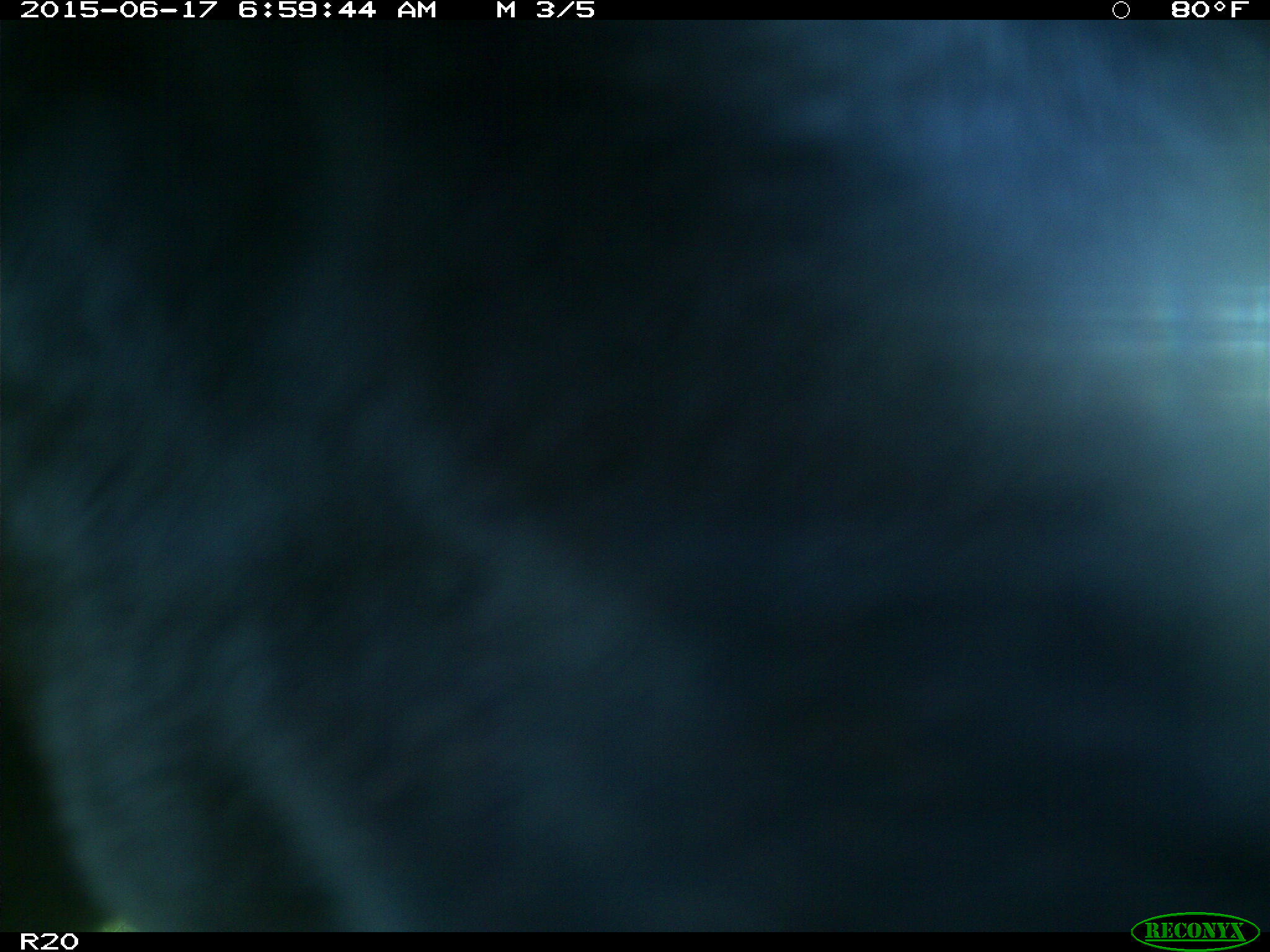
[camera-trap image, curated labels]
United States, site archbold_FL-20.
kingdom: Animalia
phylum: Chordata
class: Mammalia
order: Artiodactyla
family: Bovidae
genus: Bos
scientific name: Bos taurus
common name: domestic cow